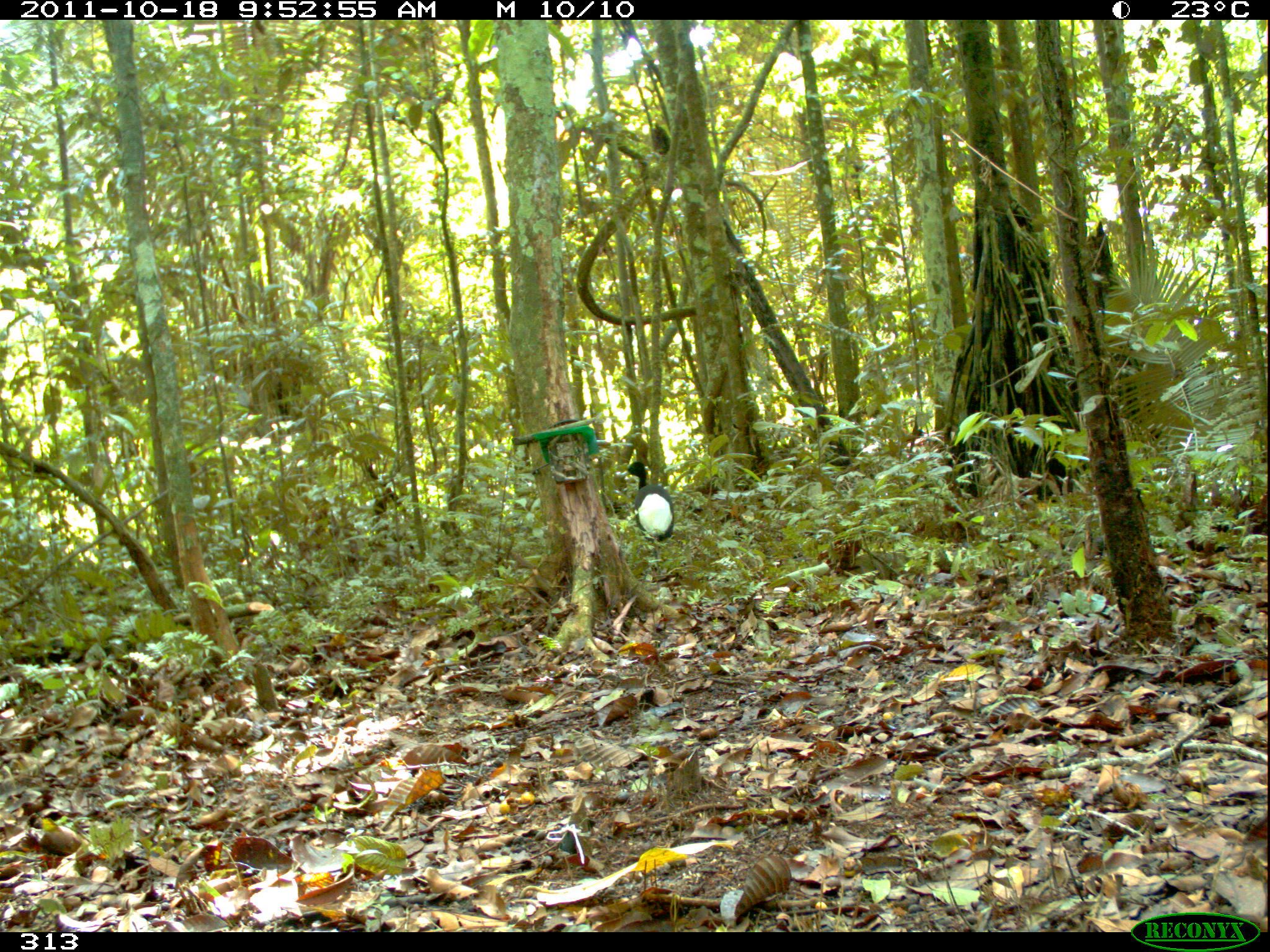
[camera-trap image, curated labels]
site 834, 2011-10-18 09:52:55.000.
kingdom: Animalia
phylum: Chordata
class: Aves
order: Gruiformes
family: Psophiidae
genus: Psophia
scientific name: Psophia leucoptera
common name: pale-winged trumpeter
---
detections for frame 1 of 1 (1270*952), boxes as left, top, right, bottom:
psophia leucoptera: 620, 460, 675, 576